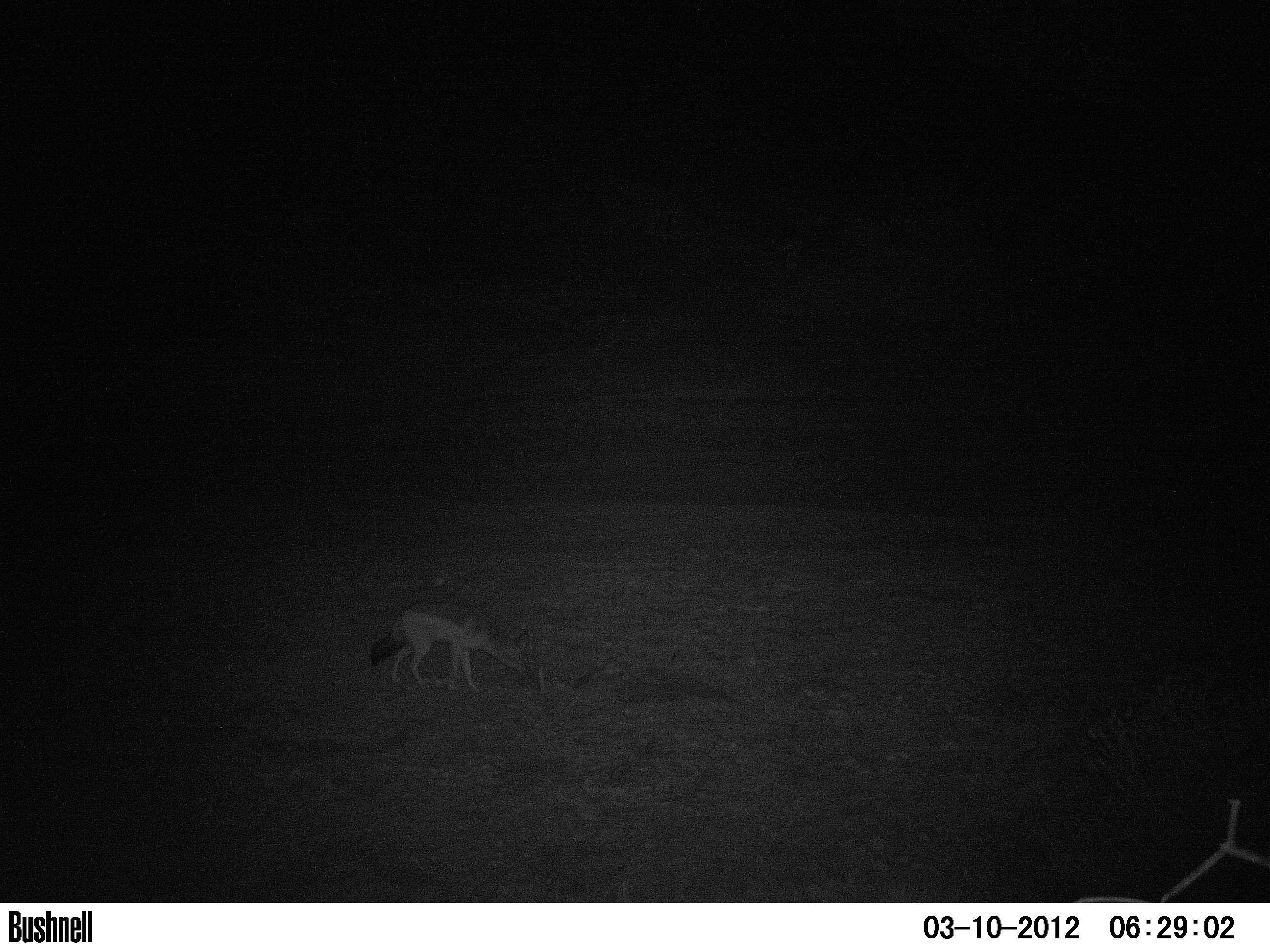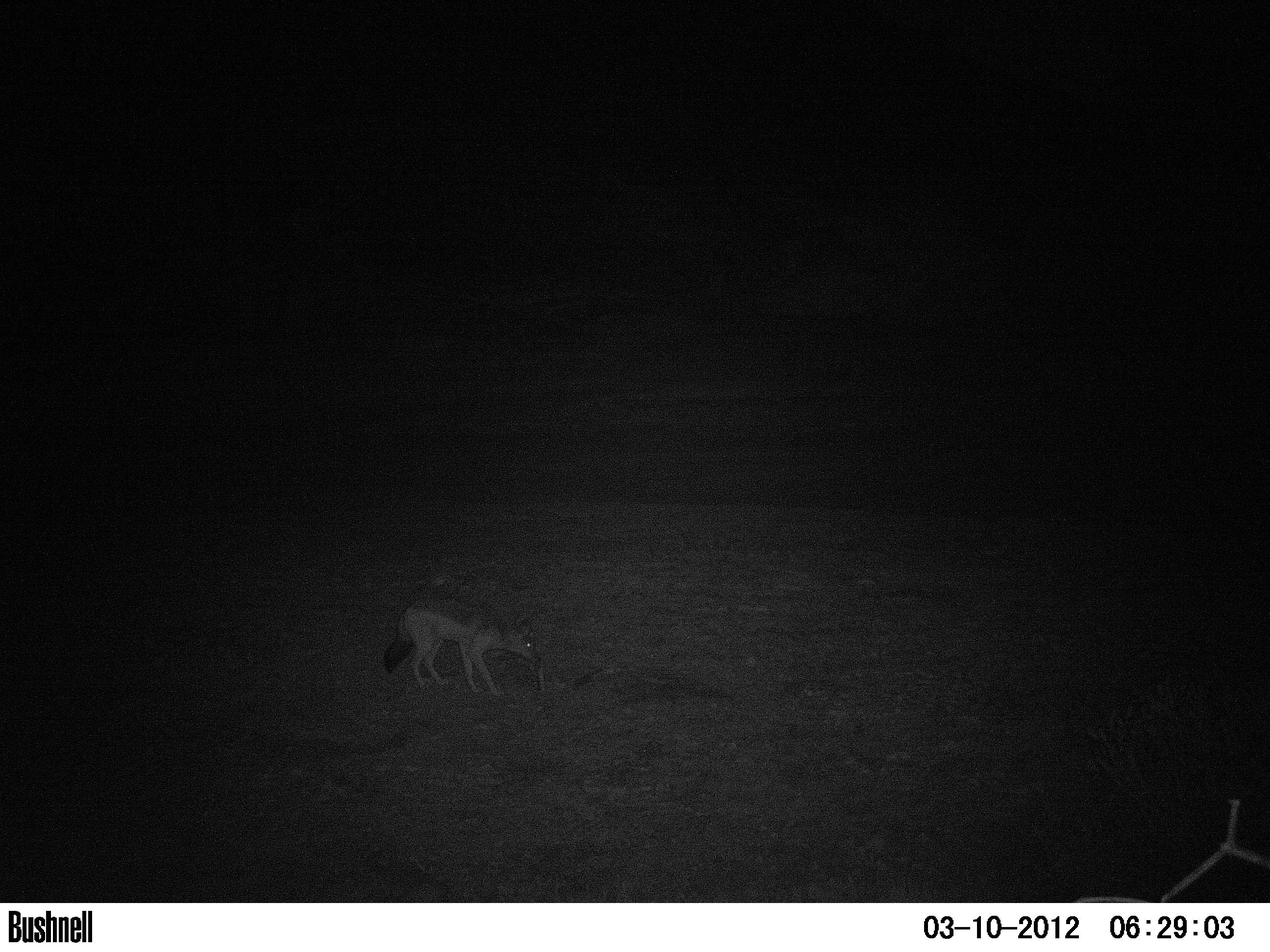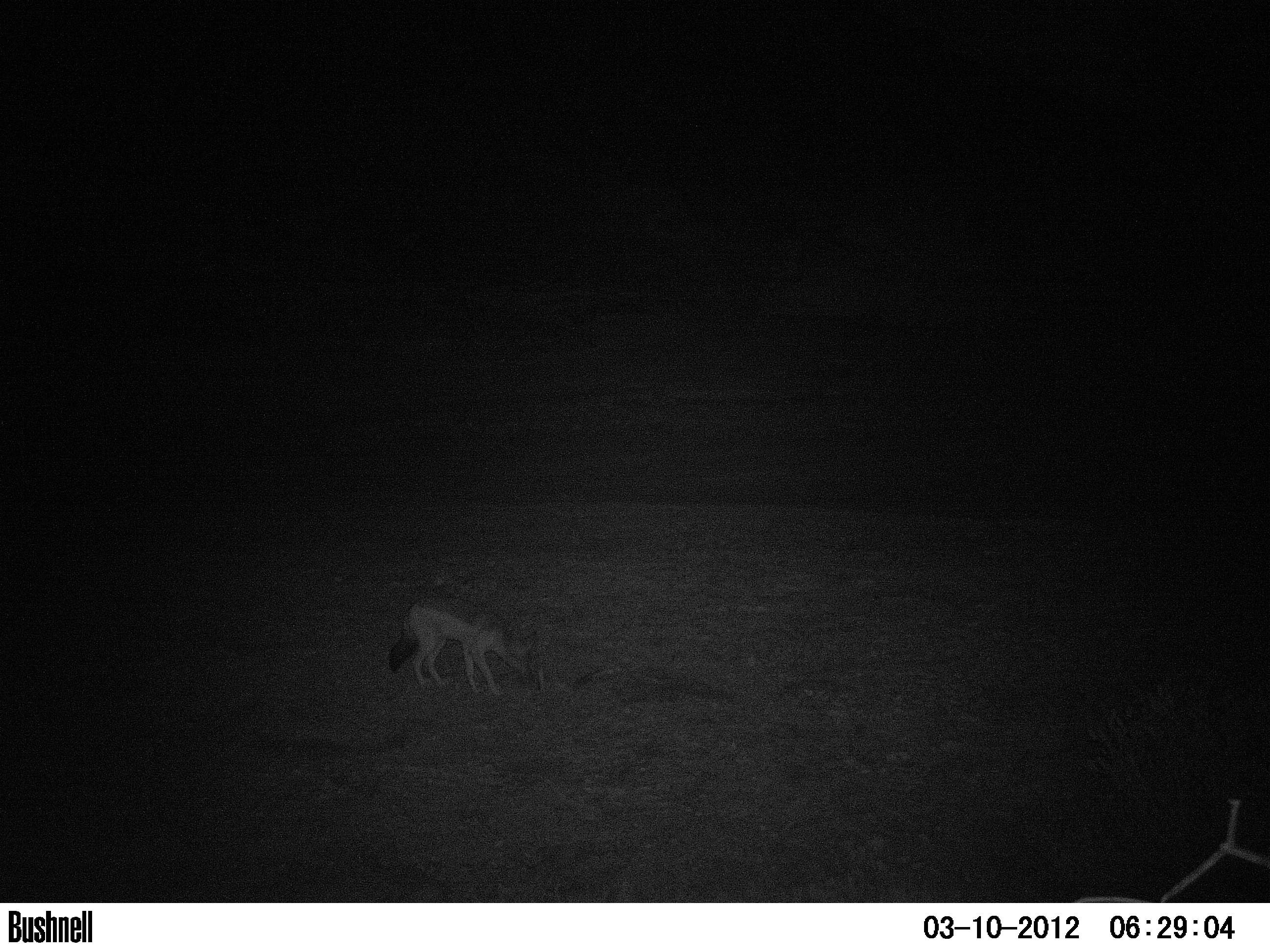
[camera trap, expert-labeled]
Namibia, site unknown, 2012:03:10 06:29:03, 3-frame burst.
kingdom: Animalia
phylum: Chordata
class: Mammalia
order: Carnivora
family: Canidae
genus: Lupulella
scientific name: Lupulella mesomelas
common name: black-backed jackal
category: canis mesomelas